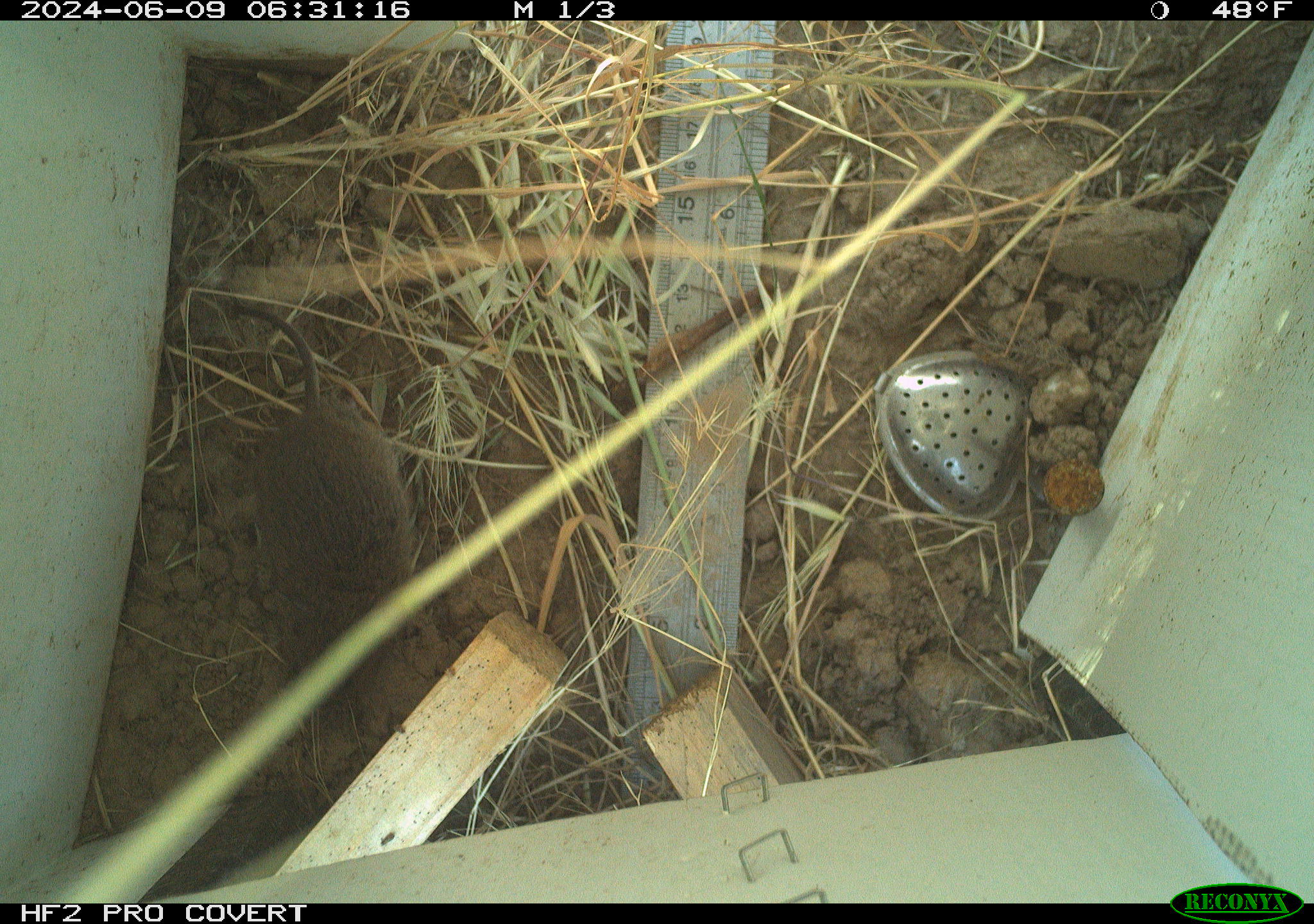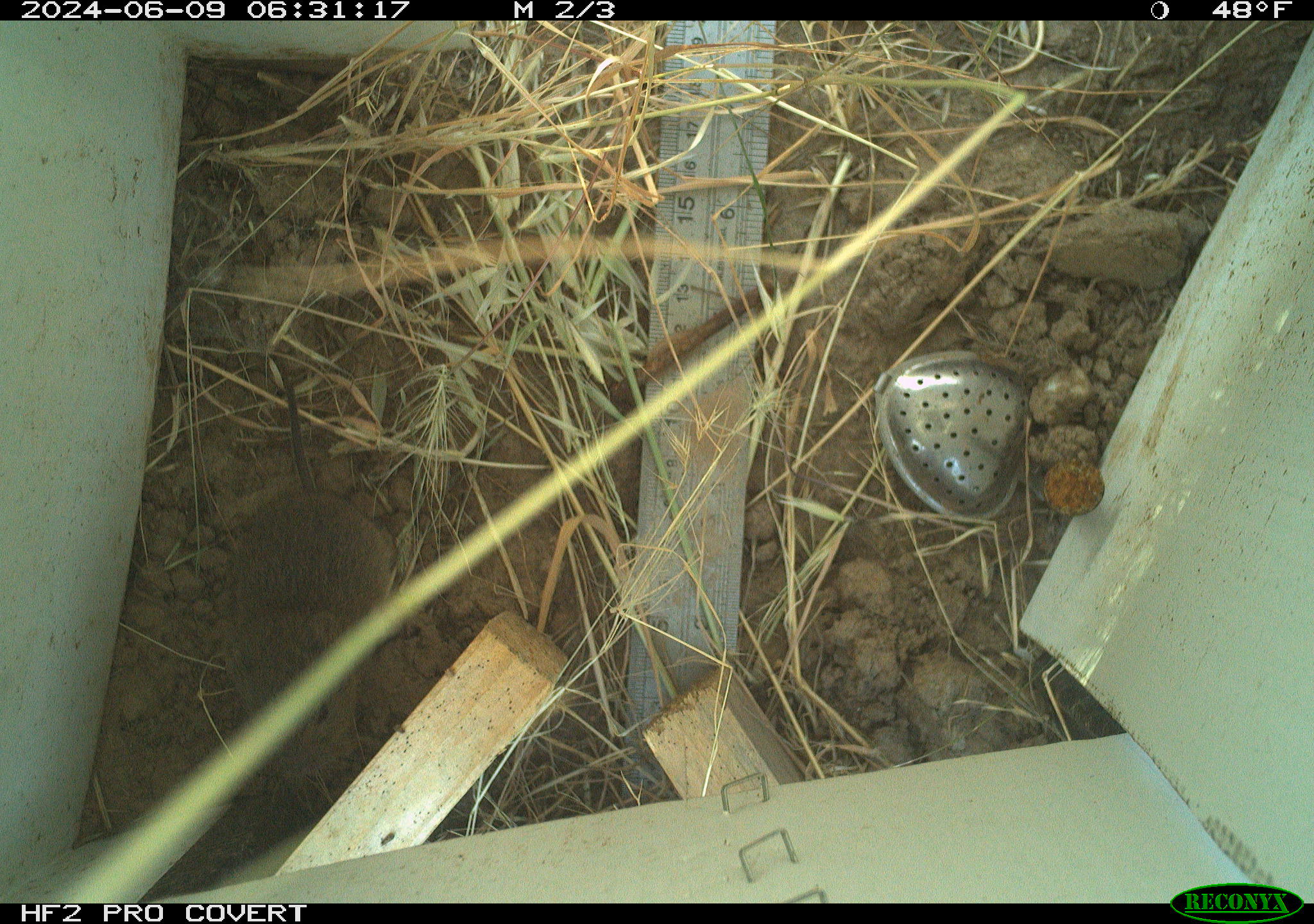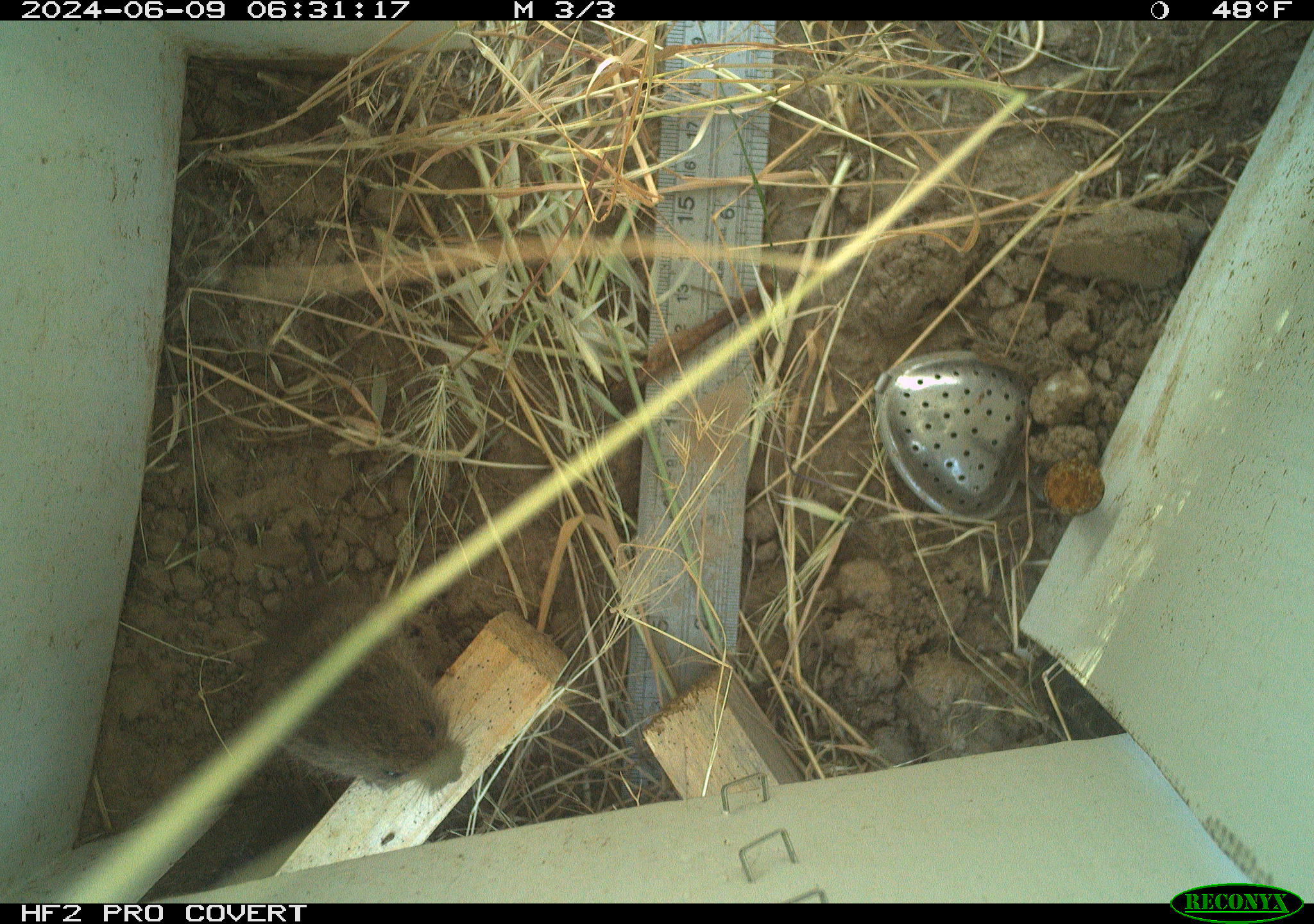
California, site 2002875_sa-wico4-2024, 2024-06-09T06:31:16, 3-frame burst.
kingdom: Animalia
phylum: Chordata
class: Mammalia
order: Rodentia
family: Cricetidae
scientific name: Arvicolinae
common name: voles, lemmings, and muskrats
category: arvicolinae subfamily